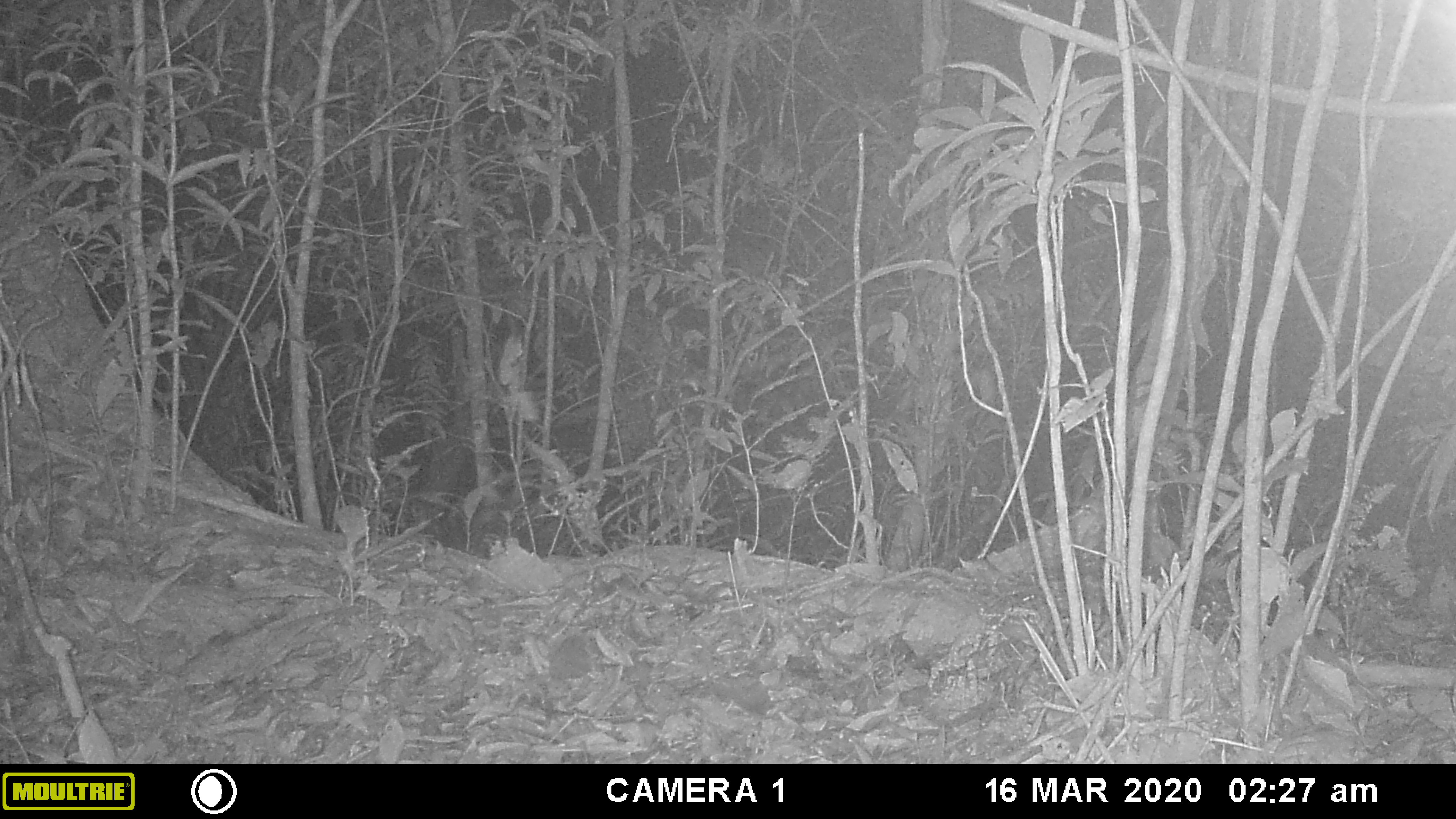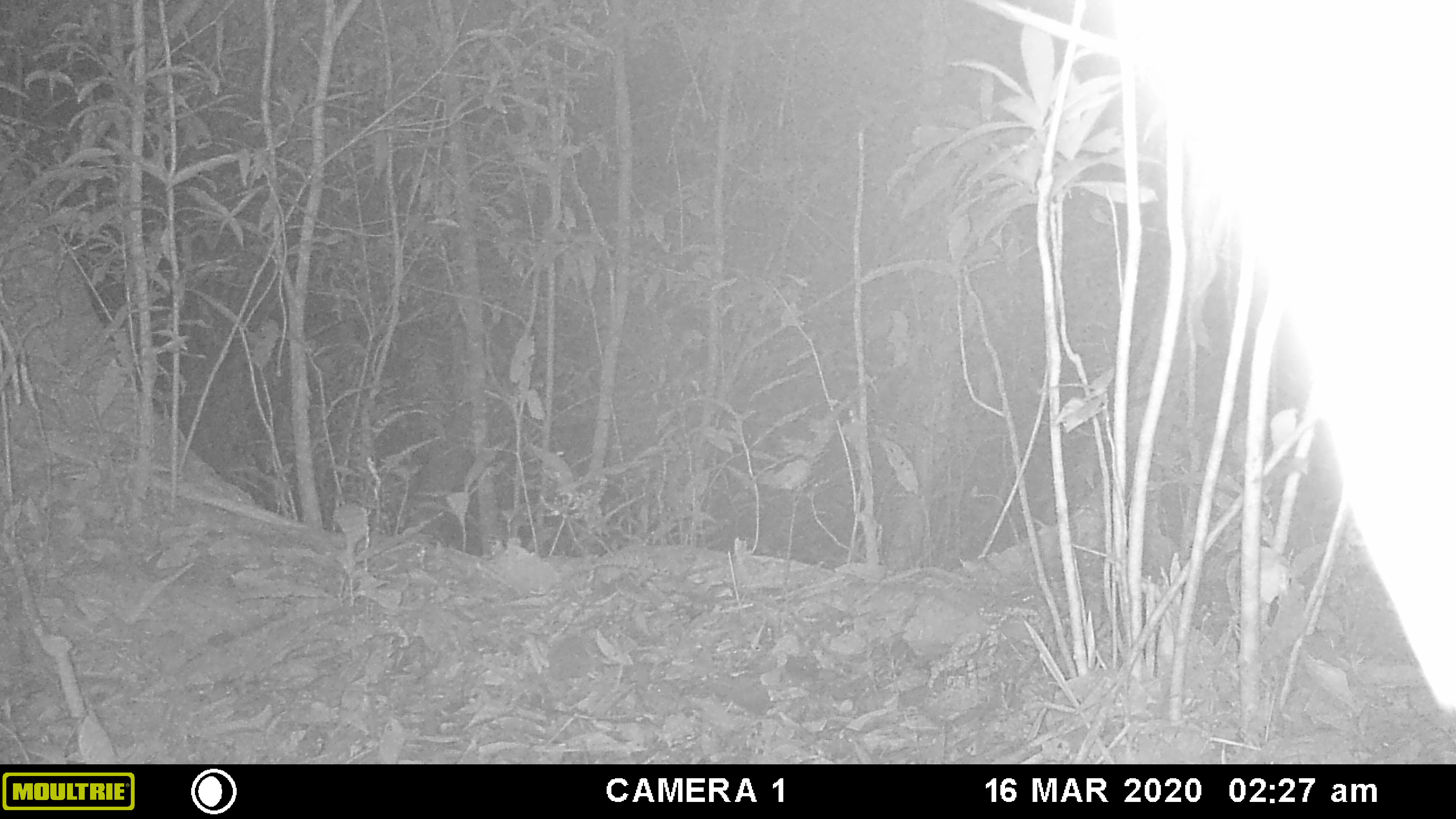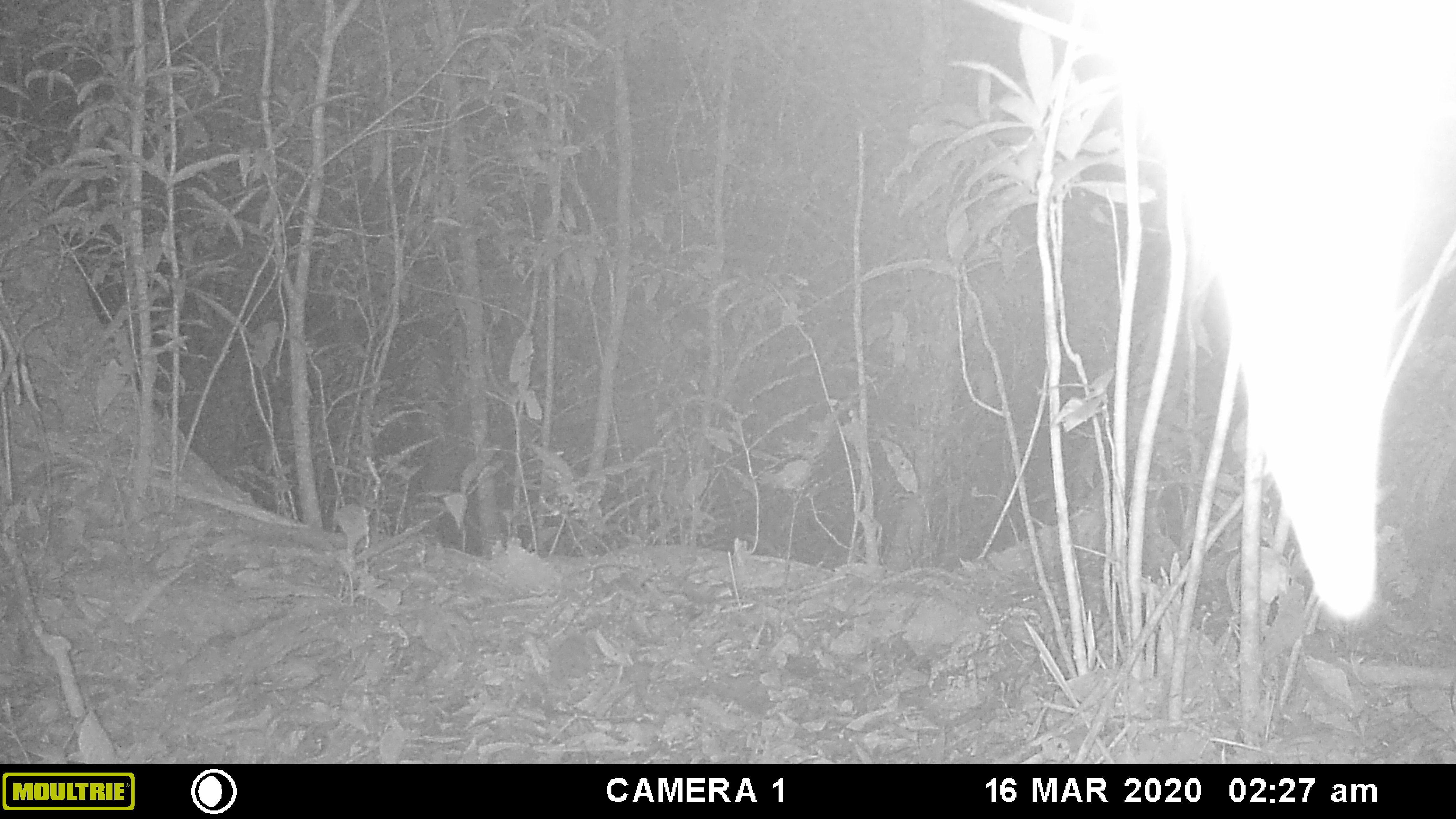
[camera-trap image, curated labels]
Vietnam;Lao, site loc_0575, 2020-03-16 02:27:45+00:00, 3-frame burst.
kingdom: Animalia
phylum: Chordata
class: Mammalia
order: Rodentia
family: Hystricidae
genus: Hystrix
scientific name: Hystrix brachyura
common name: malayan porcupine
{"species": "malayan porcupine (Hystrix brachyura)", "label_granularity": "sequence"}